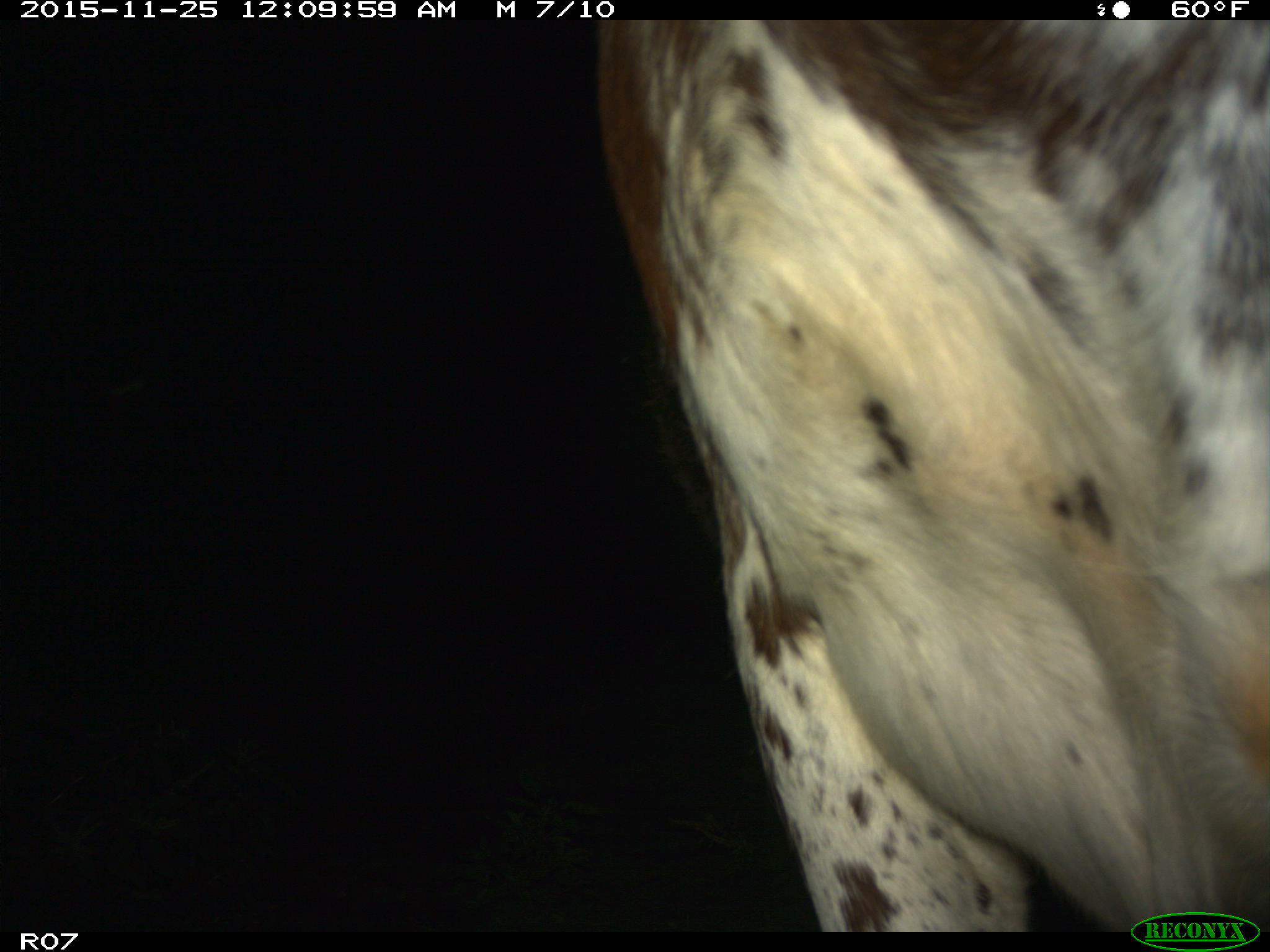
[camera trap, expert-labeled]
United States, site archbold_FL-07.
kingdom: Animalia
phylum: Chordata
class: Mammalia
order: Artiodactyla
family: Bovidae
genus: Bos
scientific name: Bos taurus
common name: domestic cow